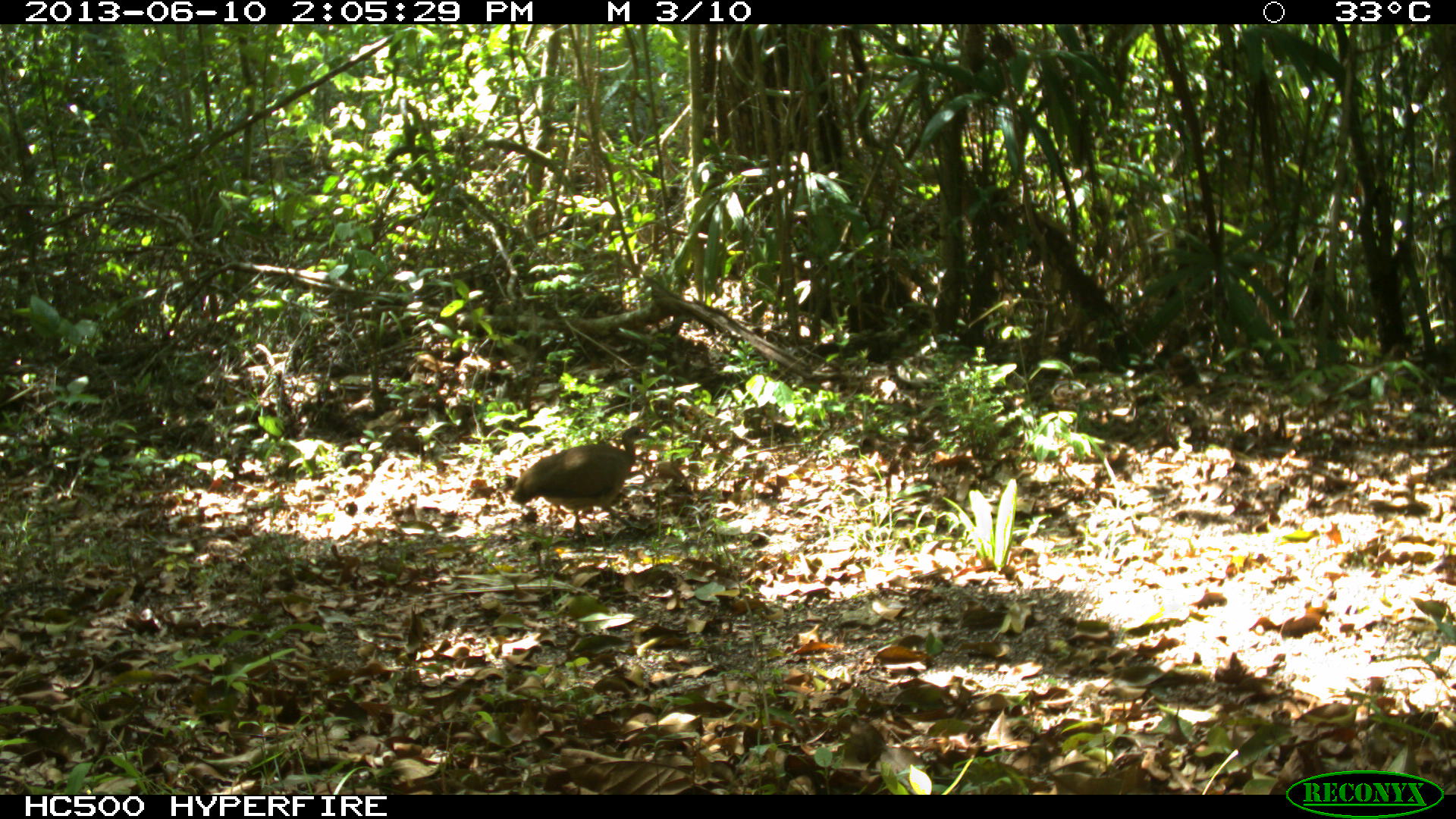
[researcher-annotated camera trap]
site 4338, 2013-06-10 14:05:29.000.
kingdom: Animalia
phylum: Chordata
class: Aves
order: Tinamiformes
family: Tinamidae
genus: Tinamus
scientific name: Tinamus major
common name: great tinamou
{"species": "Tinamus major (great tinamou)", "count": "1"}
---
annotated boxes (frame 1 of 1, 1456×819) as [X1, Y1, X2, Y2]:
tinamus major: [509, 424, 655, 540]